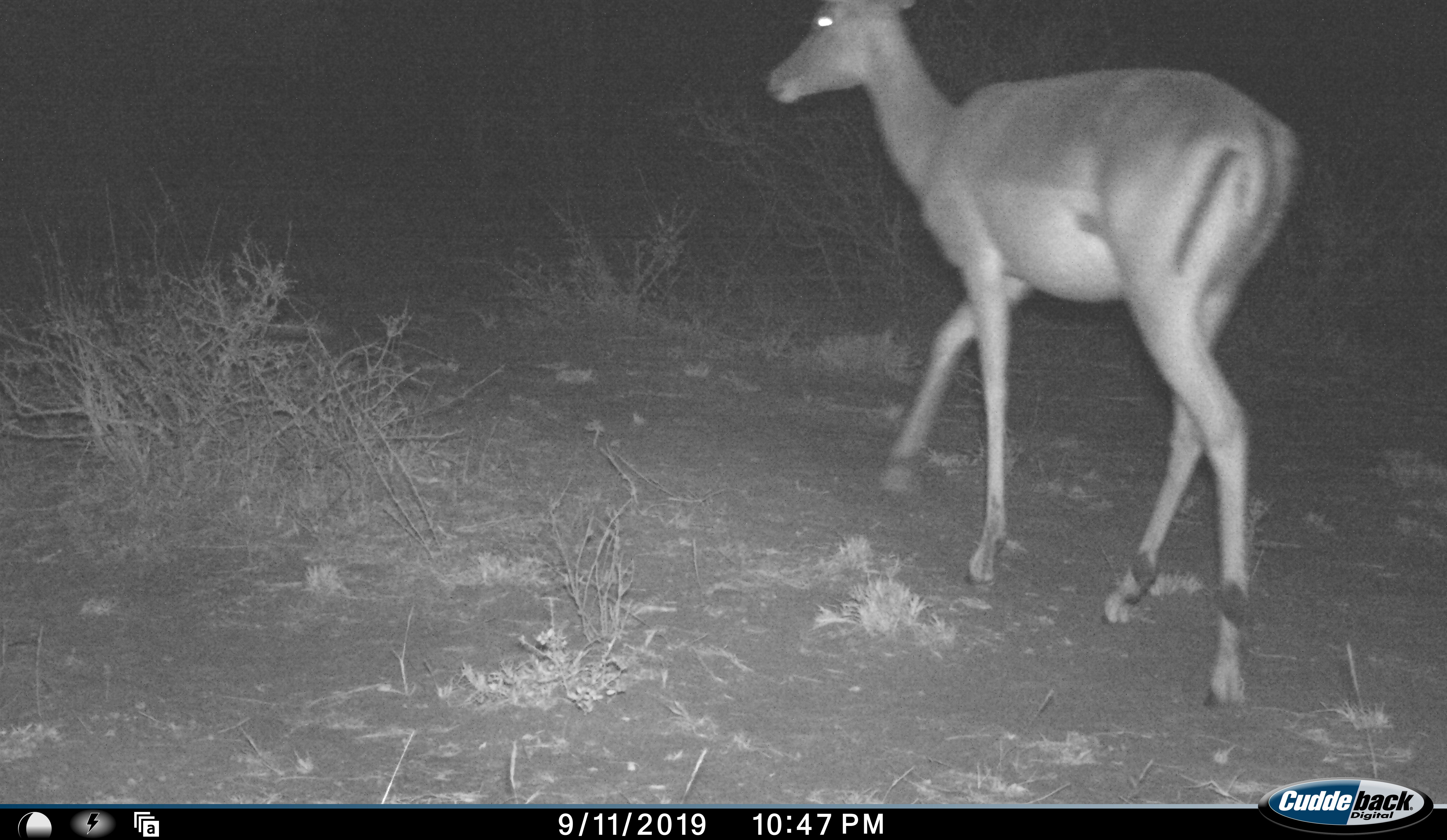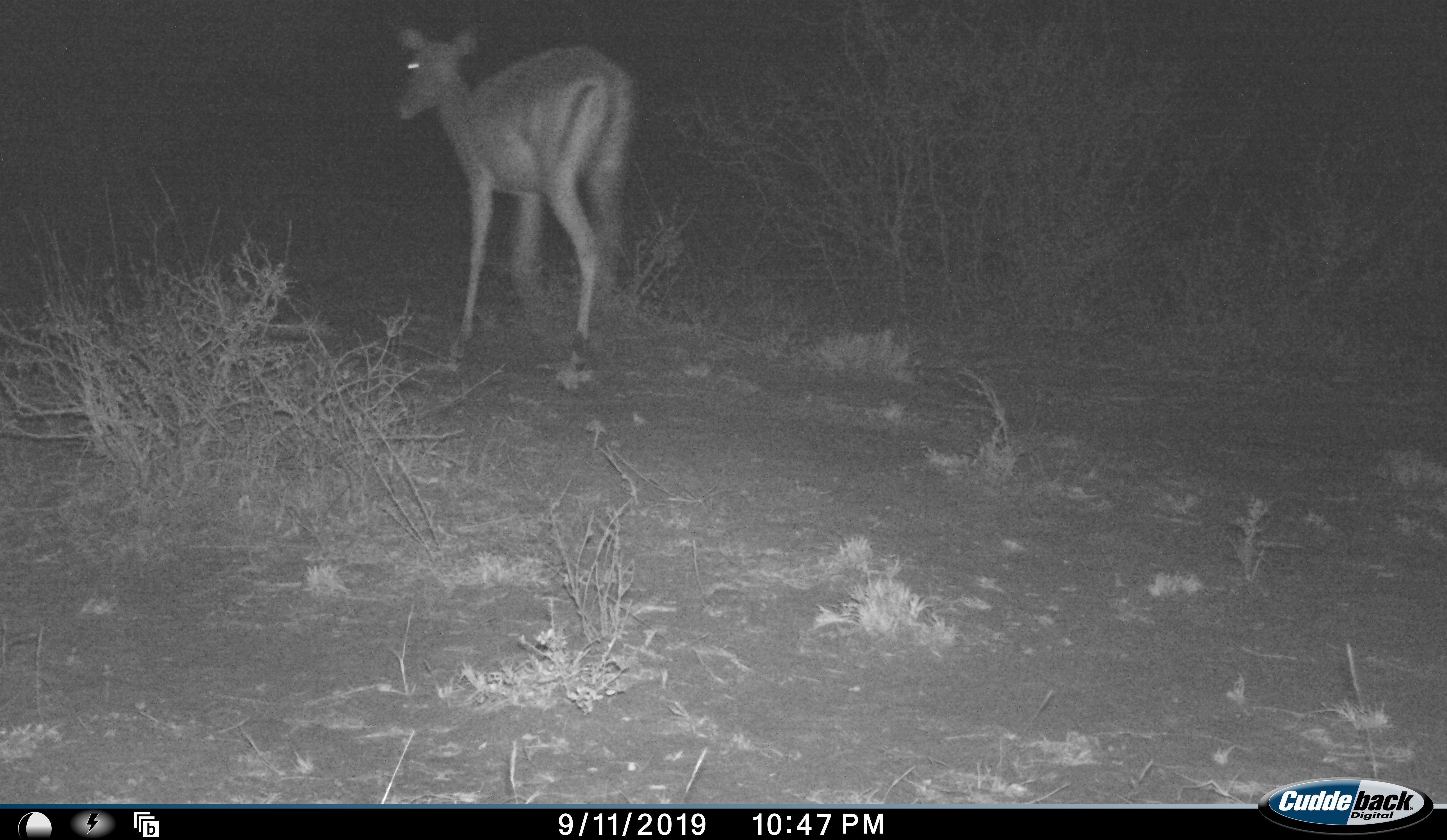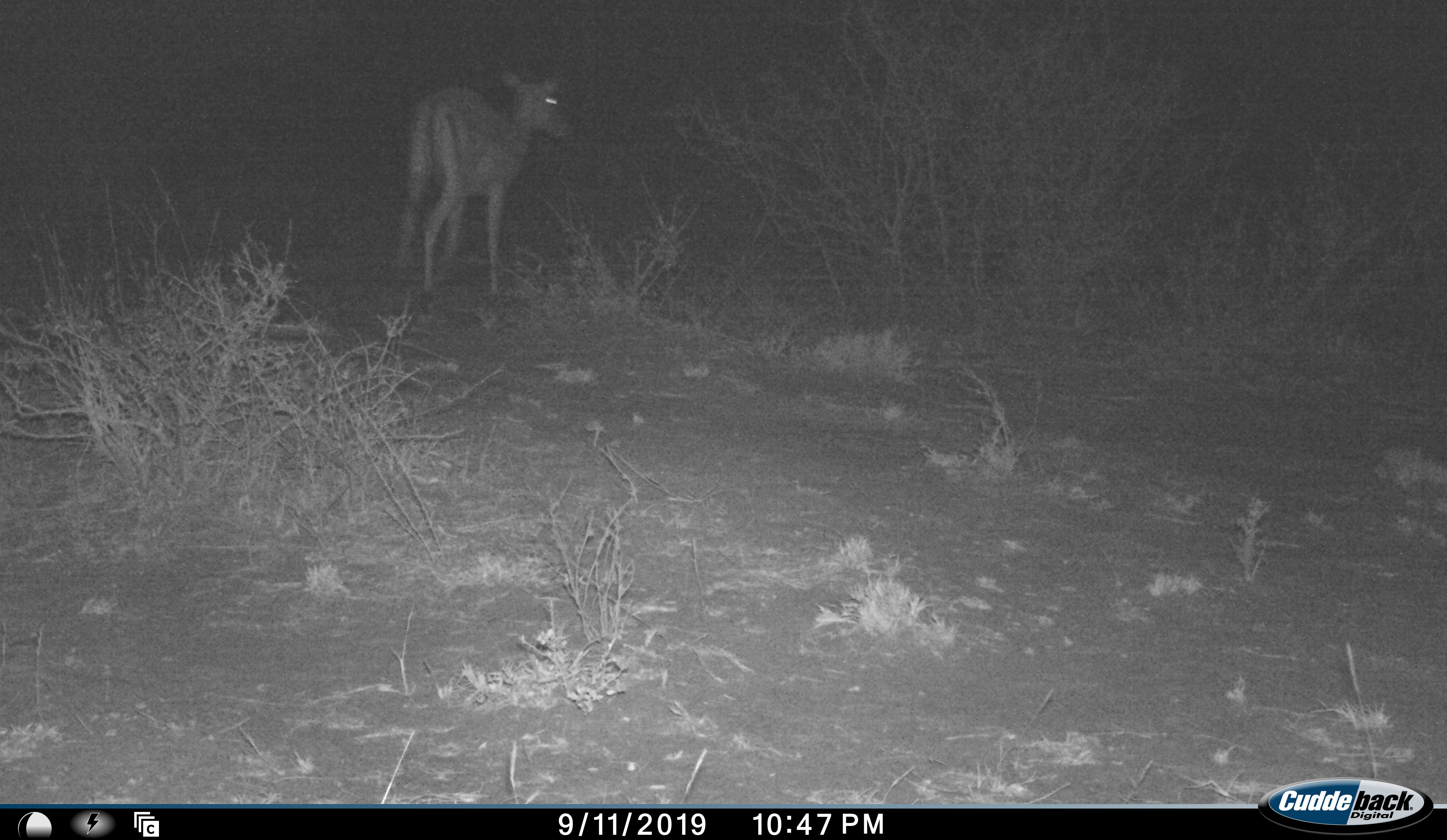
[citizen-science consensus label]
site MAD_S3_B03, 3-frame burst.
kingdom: Animalia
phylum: Chordata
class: Mammalia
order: Artiodactyla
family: Bovidae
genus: Aepyceros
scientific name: Aepyceros melampus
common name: impala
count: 1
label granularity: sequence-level